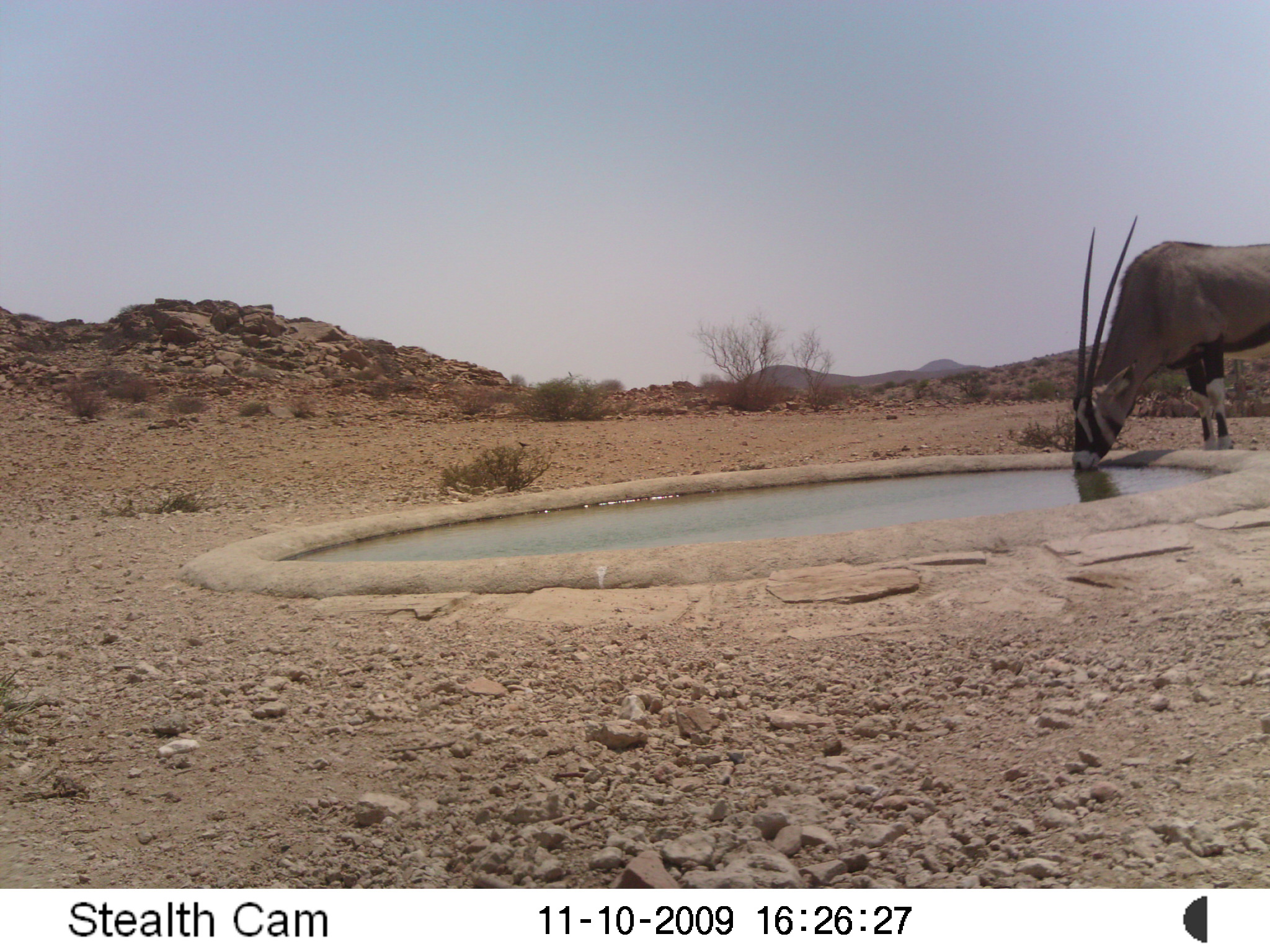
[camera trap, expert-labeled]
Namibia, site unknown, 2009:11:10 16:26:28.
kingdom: Animalia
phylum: Chordata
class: Mammalia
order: Artiodactyla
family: Bovidae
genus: Oryx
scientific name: Oryx gazella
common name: gemsbok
Oryx gazella (gemsbok).